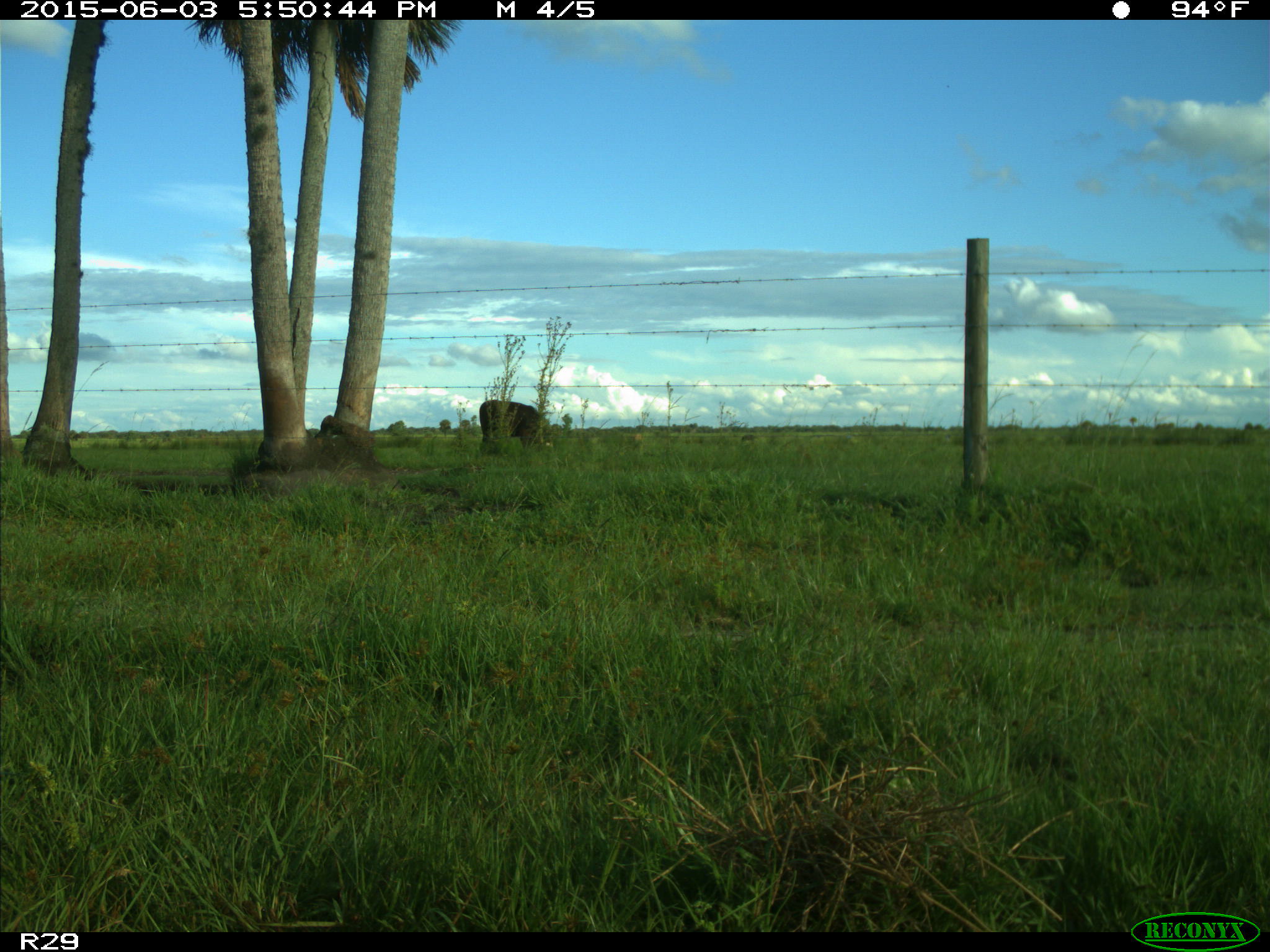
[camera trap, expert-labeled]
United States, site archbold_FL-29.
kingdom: Animalia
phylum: Chordata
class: Mammalia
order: Artiodactyla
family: Bovidae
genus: Bos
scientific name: Bos taurus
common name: domestic cow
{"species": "Bos taurus (domestic cow)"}